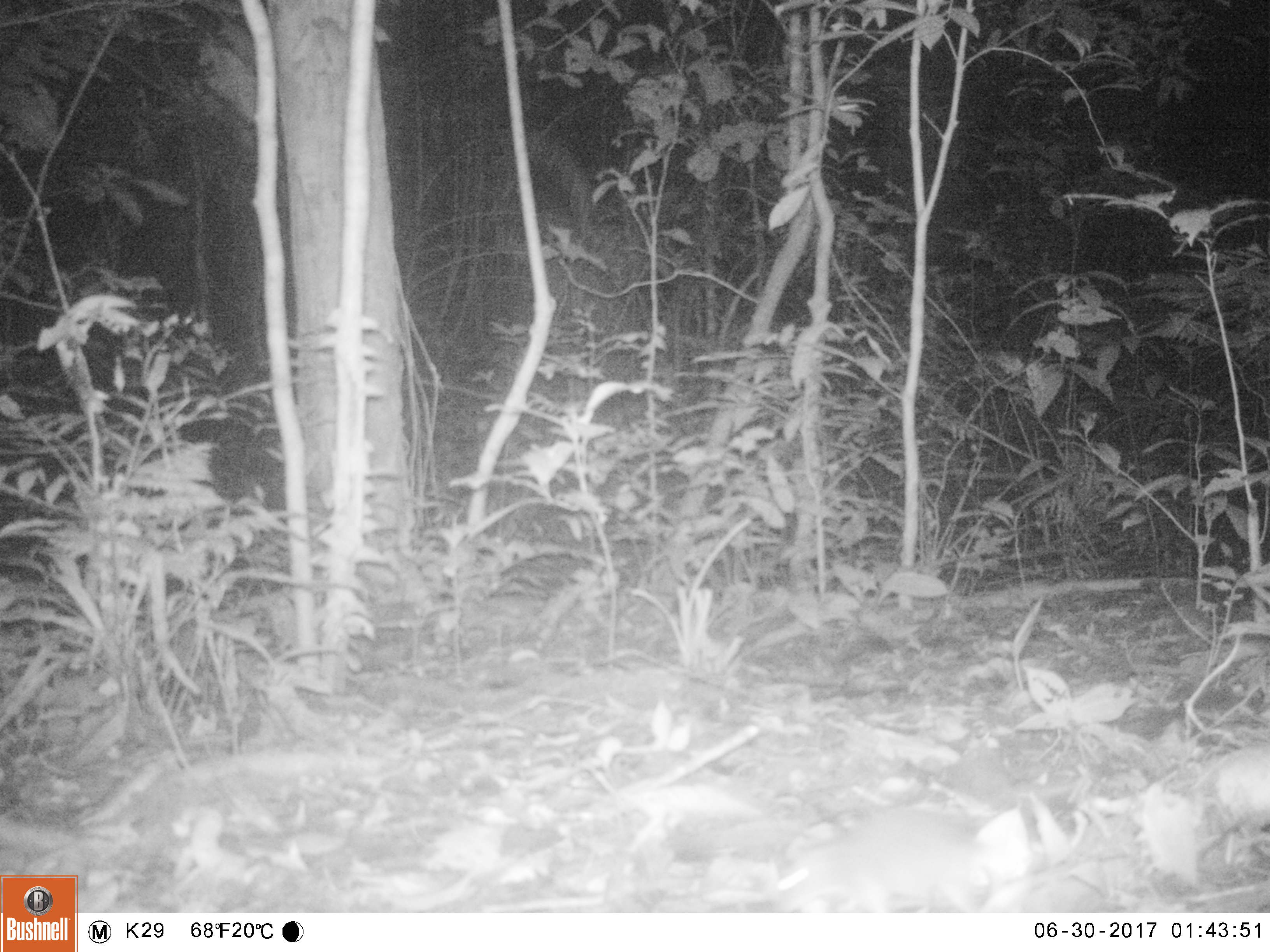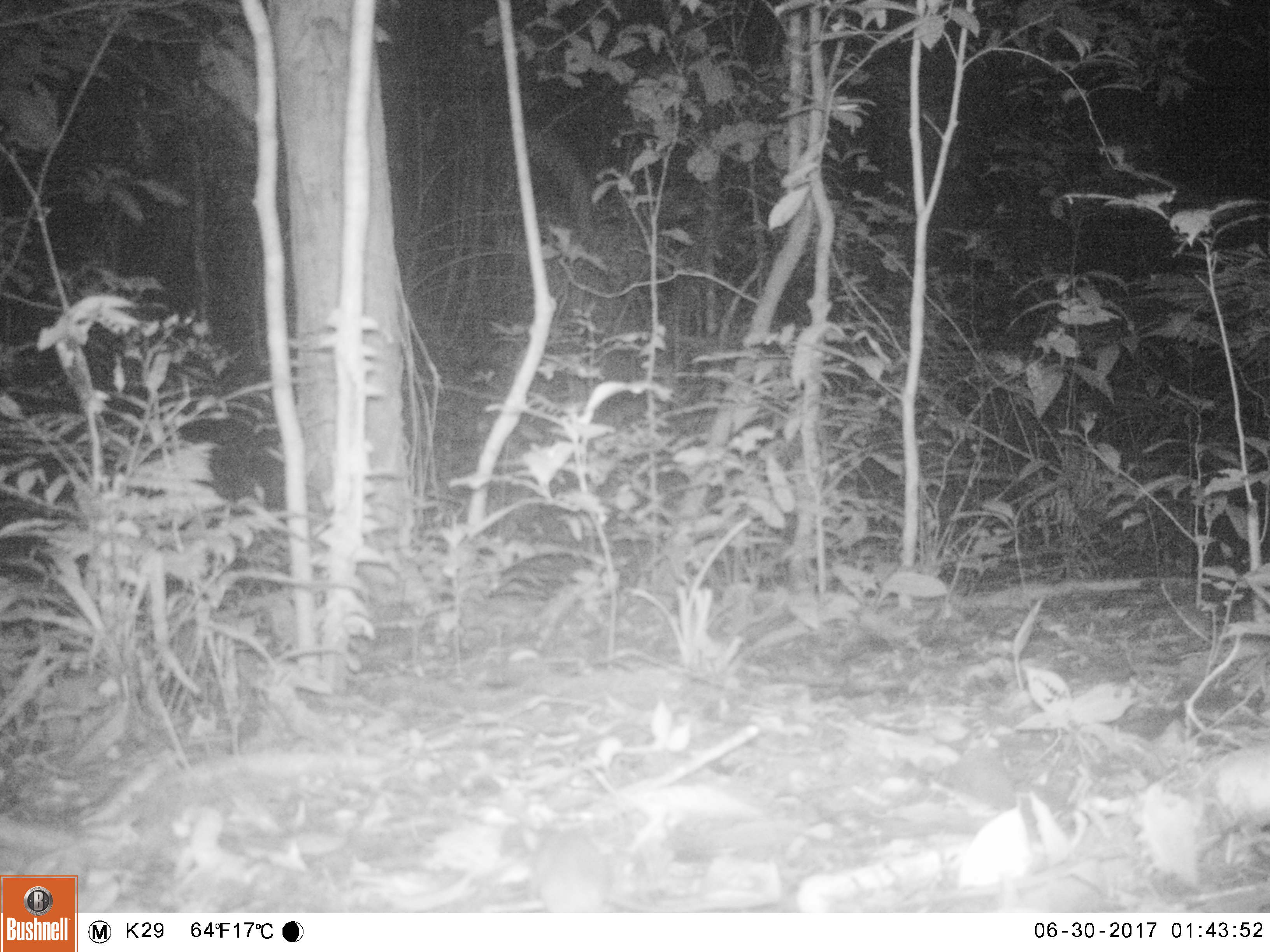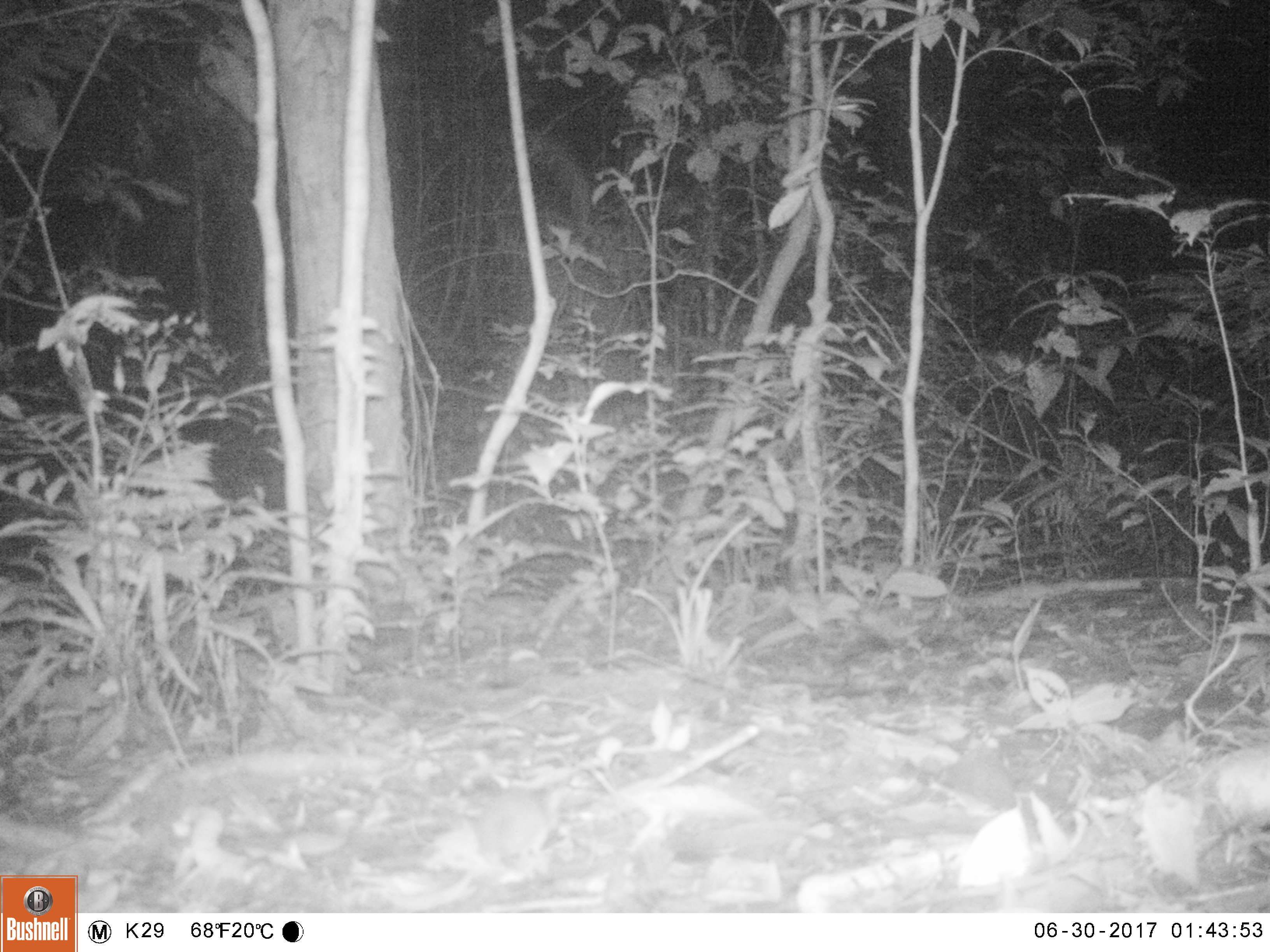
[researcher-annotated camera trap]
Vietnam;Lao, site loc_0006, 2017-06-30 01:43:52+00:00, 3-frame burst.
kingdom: Animalia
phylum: Chordata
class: Mammalia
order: Rodentia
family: Muridae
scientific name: Muridae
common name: old-world mice and rats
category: unidentified murid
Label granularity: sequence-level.